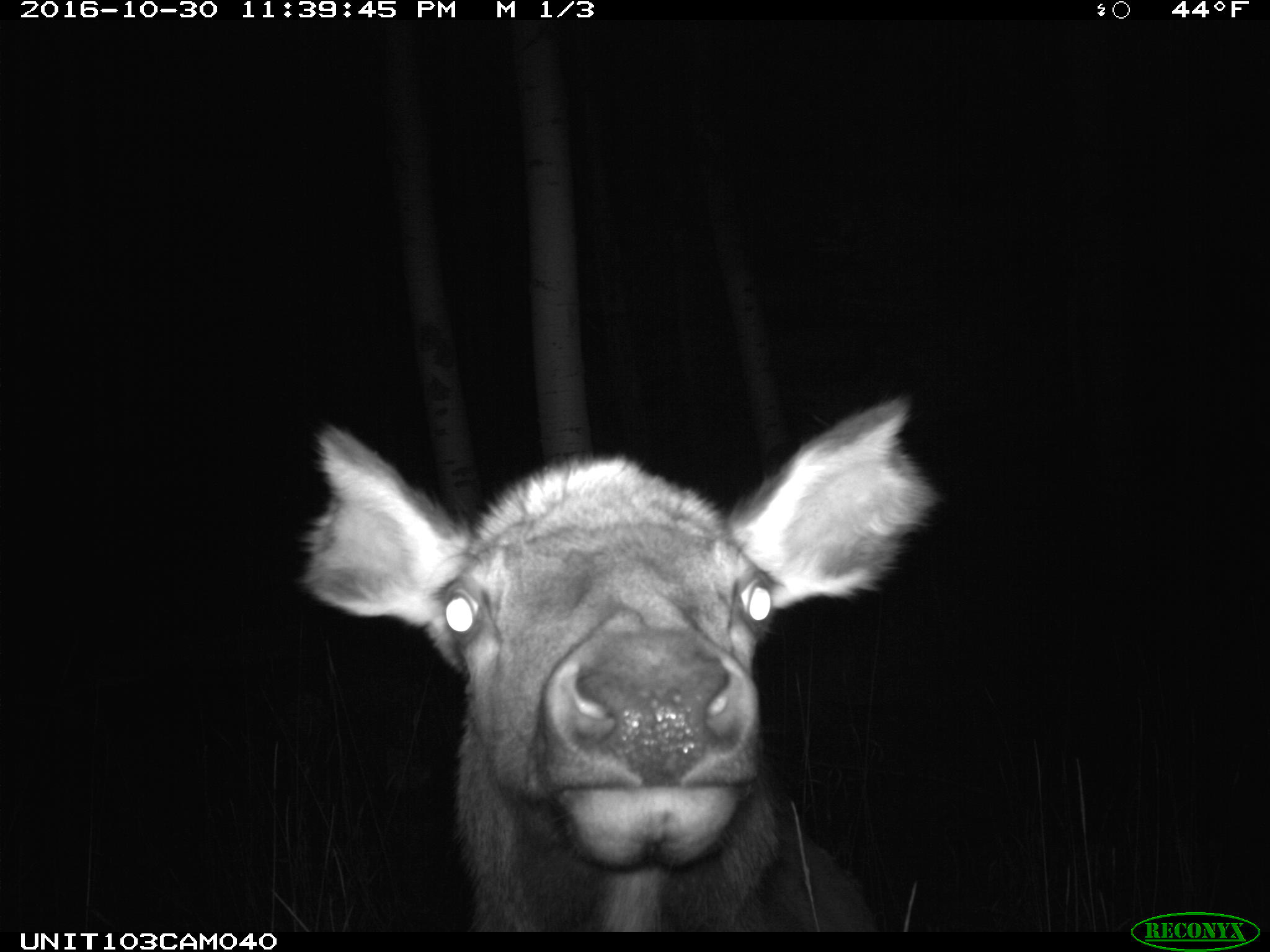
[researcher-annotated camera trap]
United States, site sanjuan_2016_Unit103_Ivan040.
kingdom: Animalia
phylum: Chordata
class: Mammalia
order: Artiodactyla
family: Cervidae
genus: Cervus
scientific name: Cervus elaphus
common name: red deer